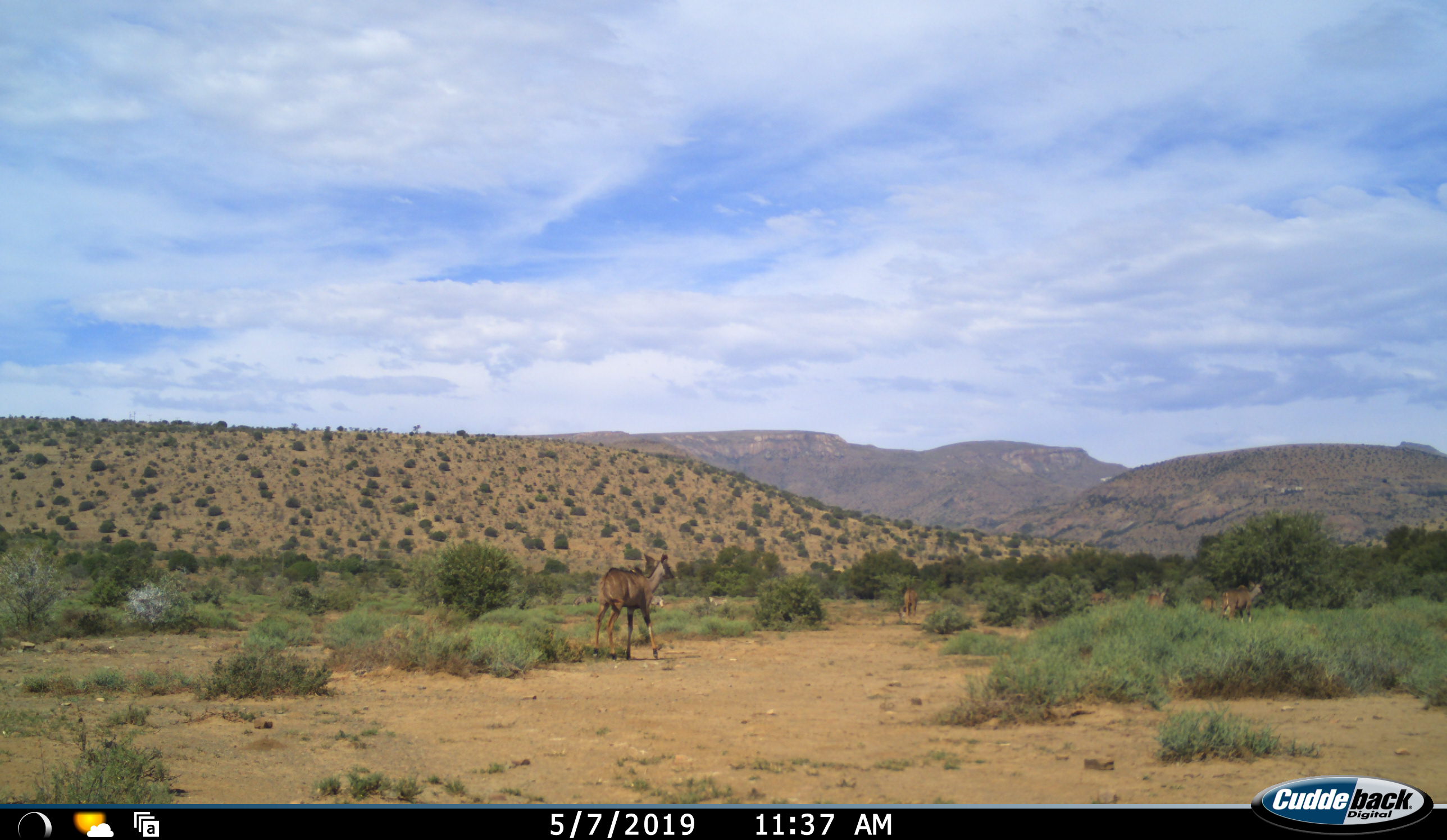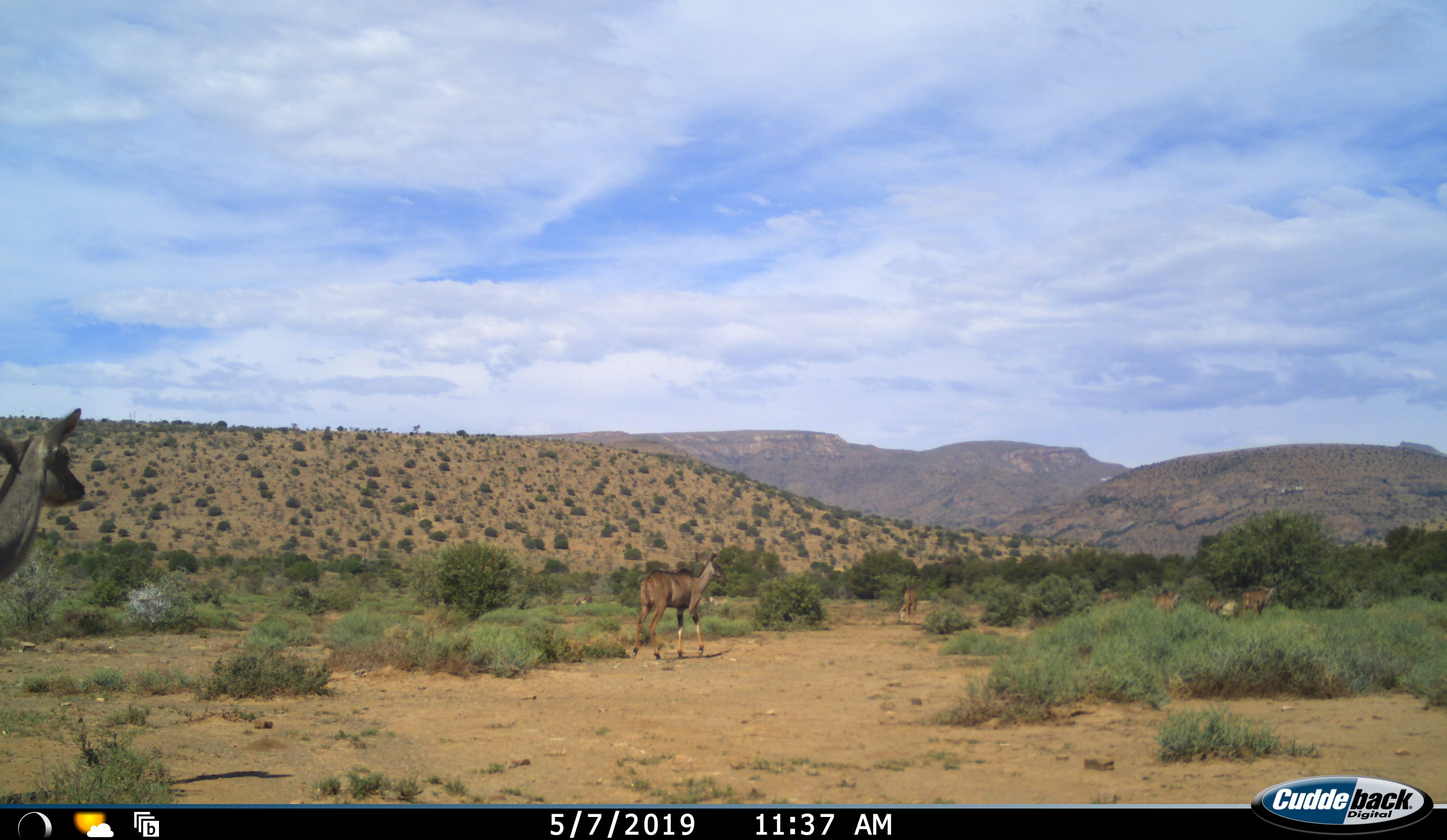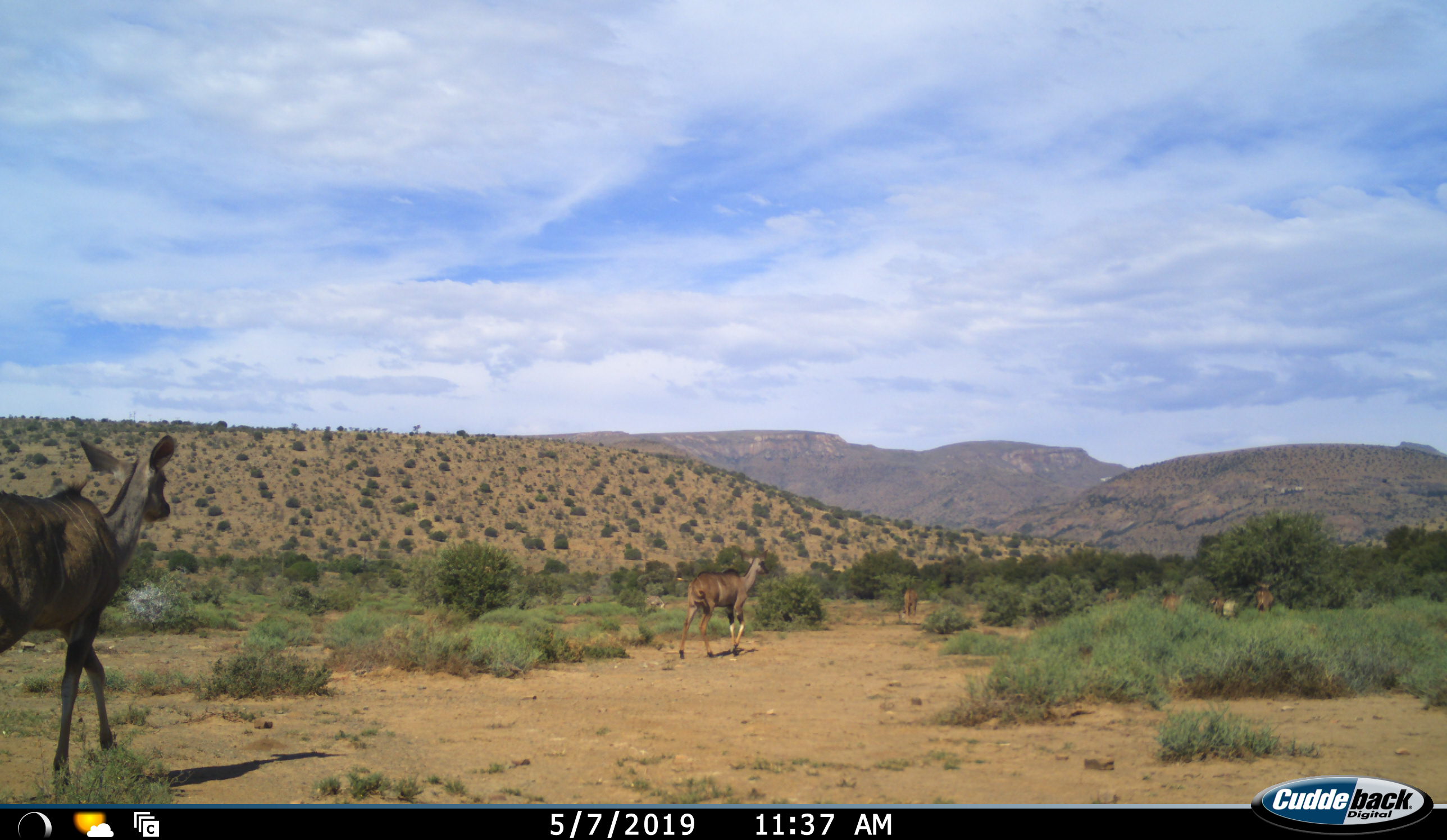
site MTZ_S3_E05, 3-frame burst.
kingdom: Animalia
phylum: Chordata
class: Mammalia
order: Artiodactyla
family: Bovidae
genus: Tragelaphus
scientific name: Tragelaphus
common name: kudu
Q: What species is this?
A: Kudu (Tragelaphus).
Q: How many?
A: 6.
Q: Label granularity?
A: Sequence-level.